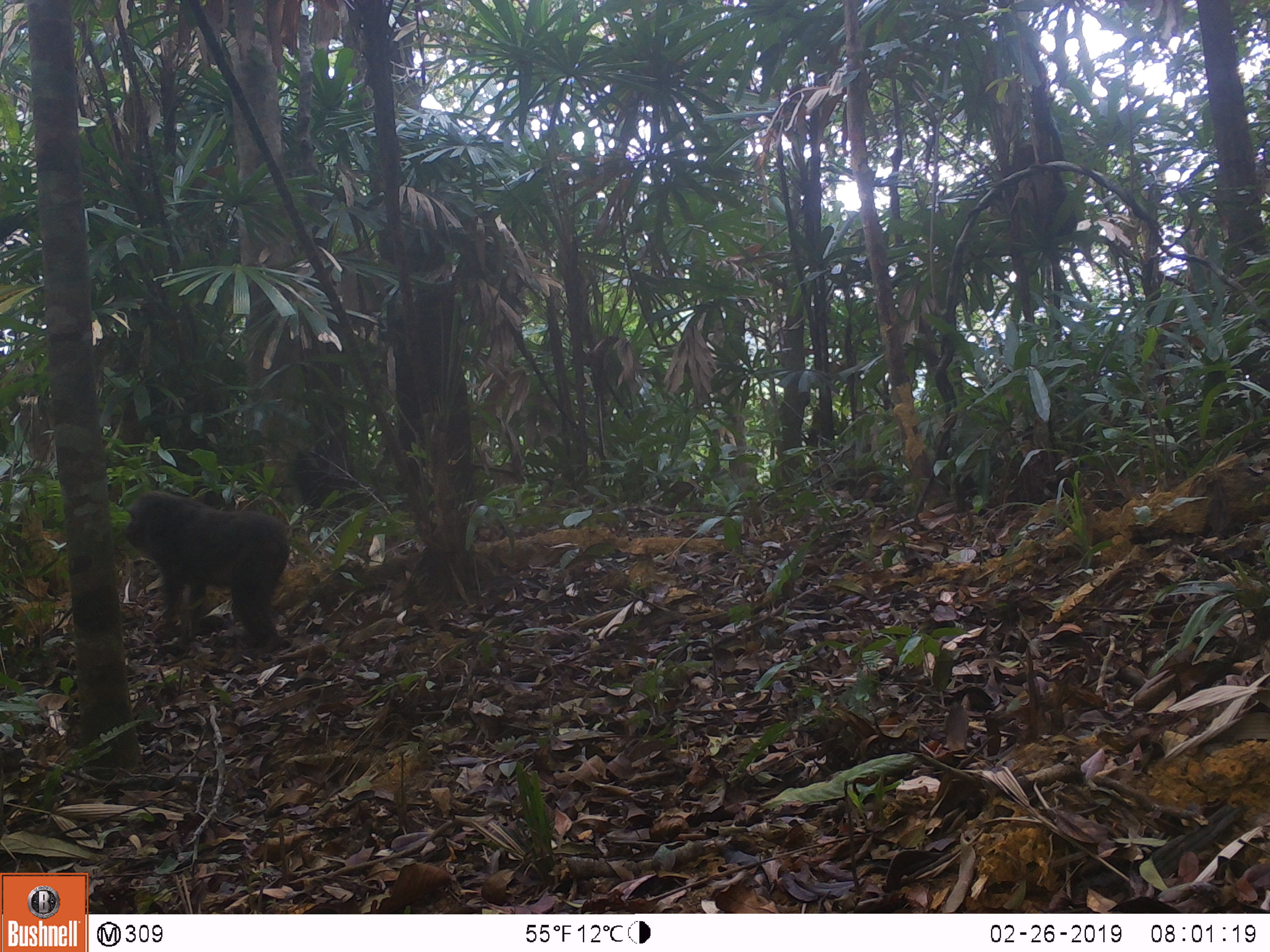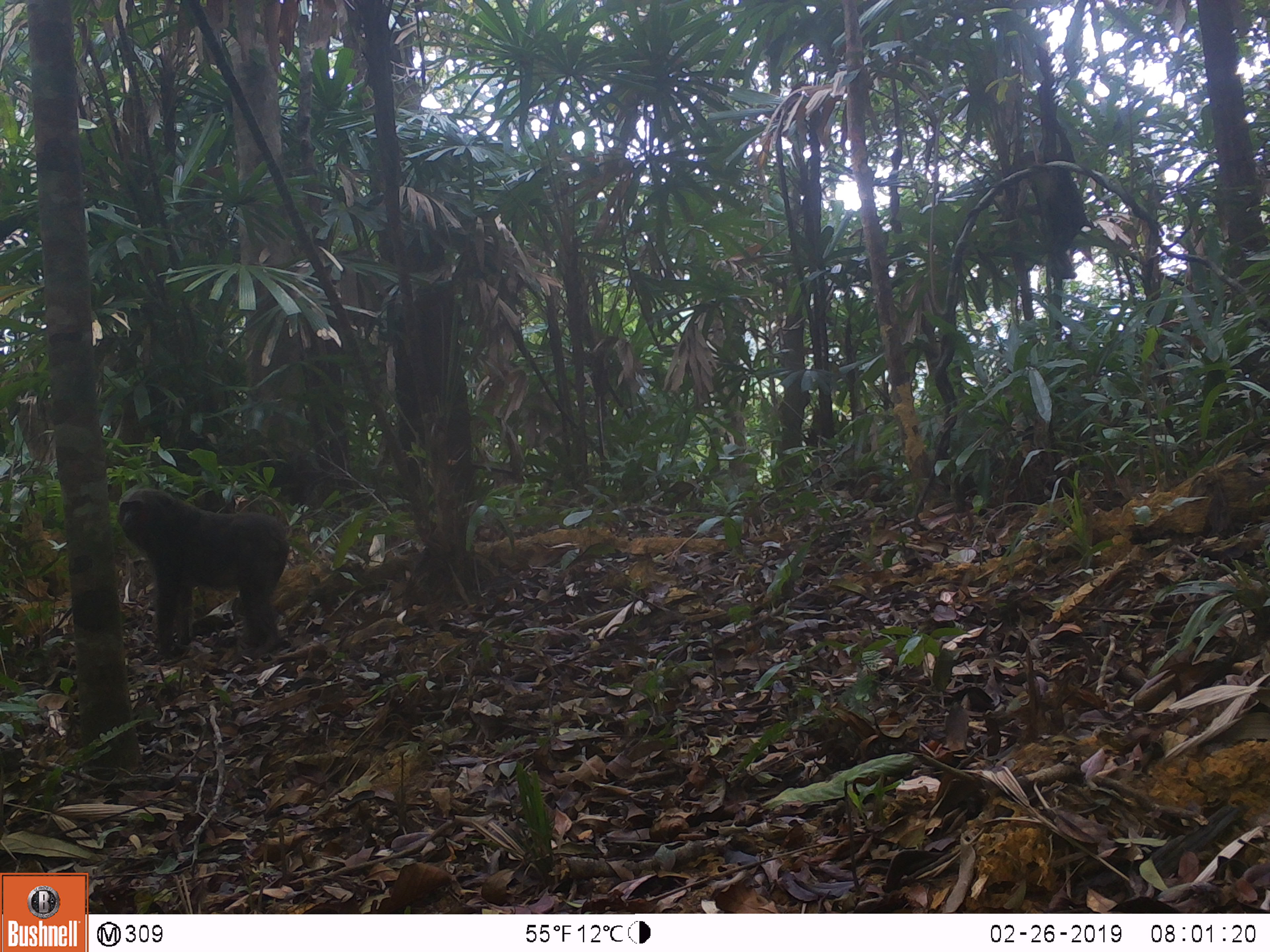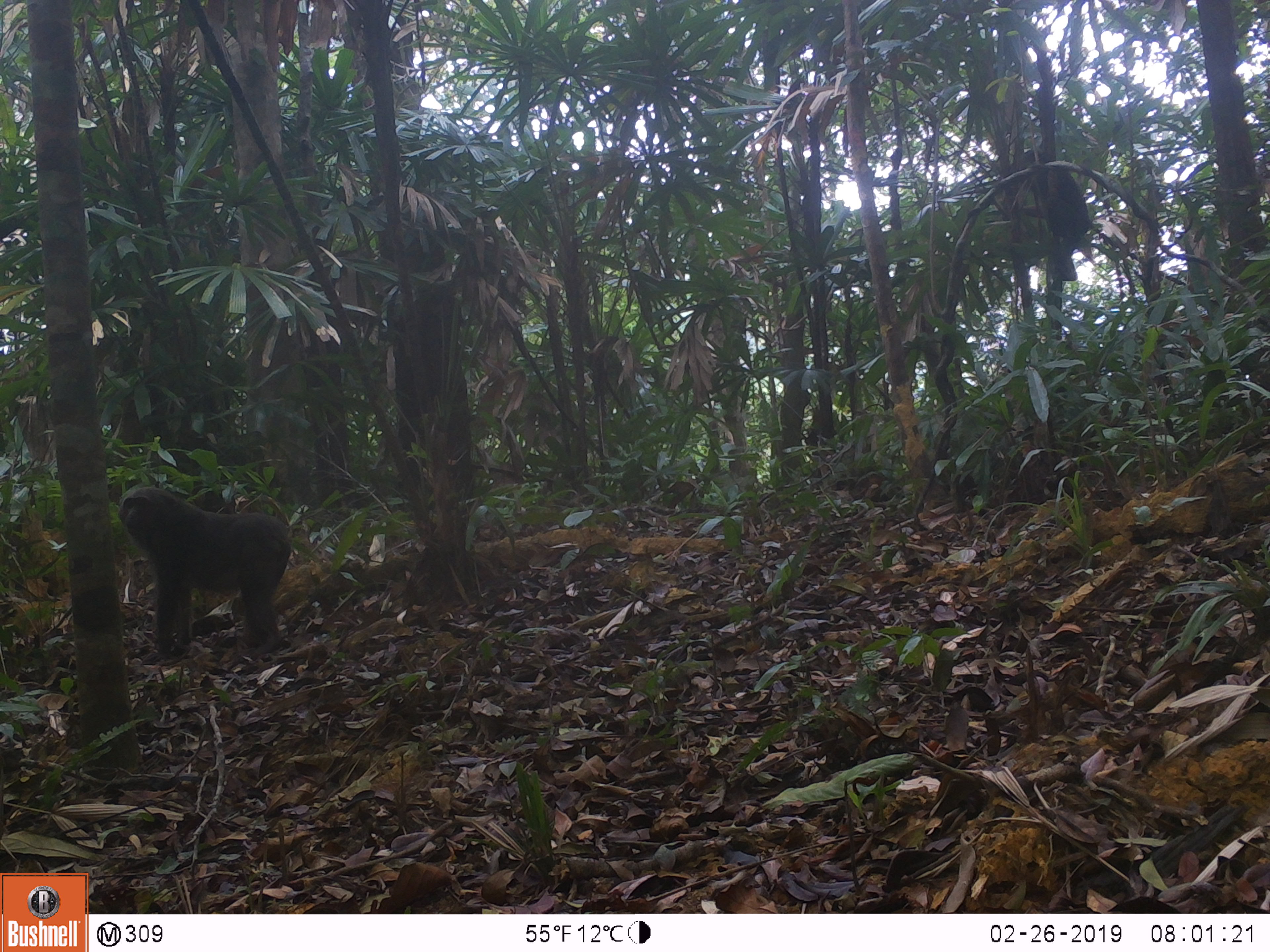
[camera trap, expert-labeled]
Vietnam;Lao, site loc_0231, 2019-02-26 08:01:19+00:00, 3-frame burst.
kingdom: Animalia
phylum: Chordata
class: Mammalia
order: Primates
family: Cercopithecidae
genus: Macaca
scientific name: Macaca arctoides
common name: stump-tailed macaque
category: stump tailed macaque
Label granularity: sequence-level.